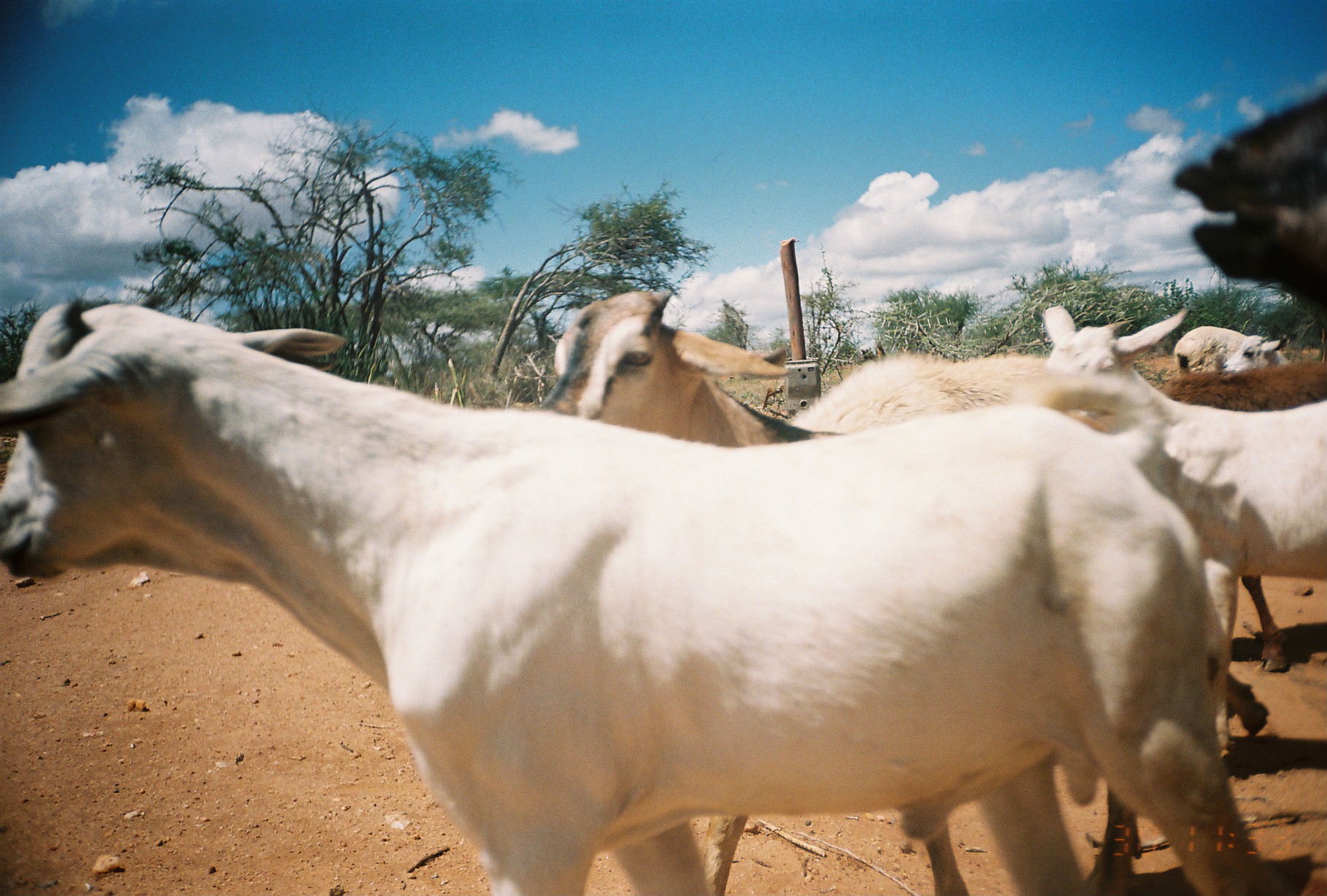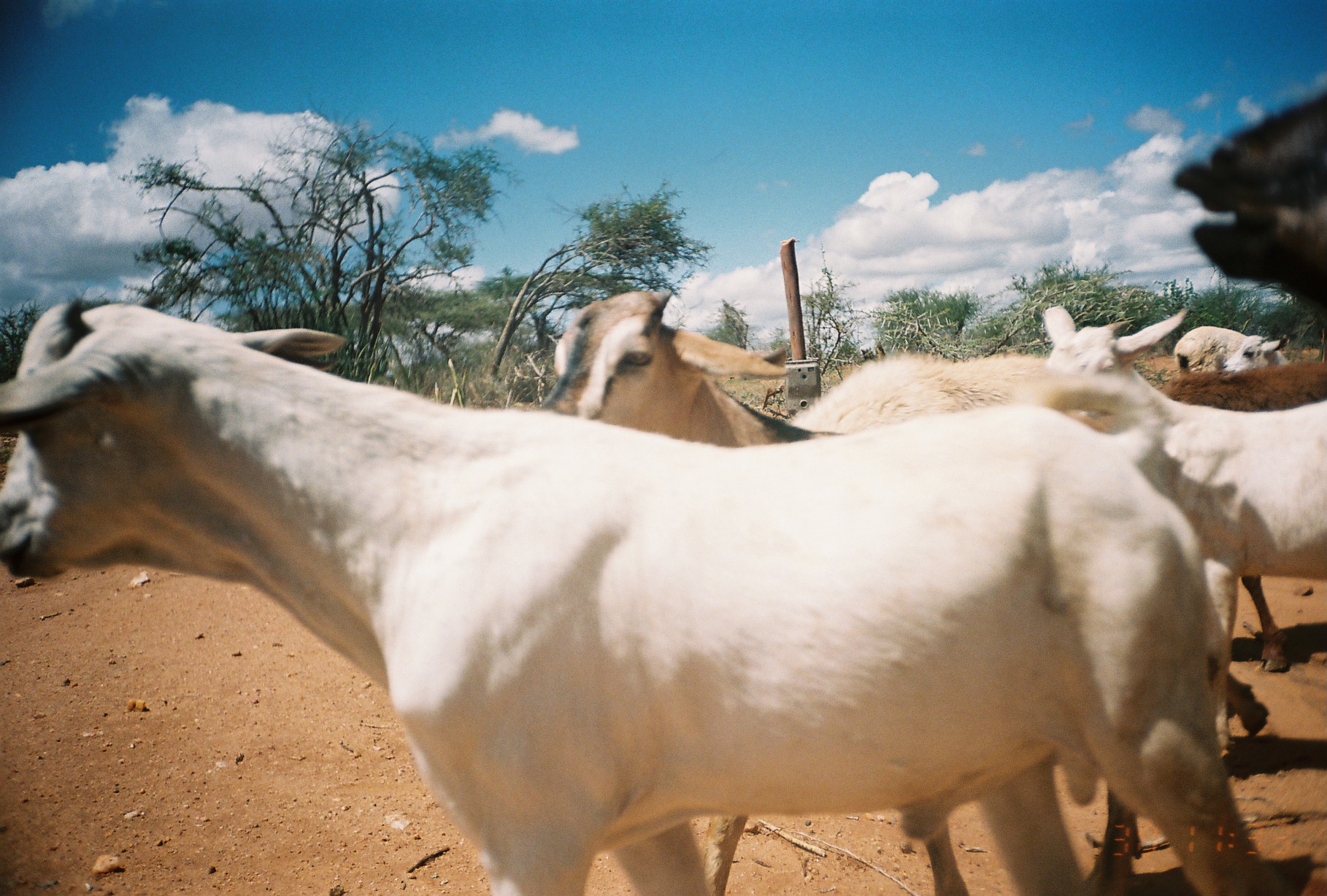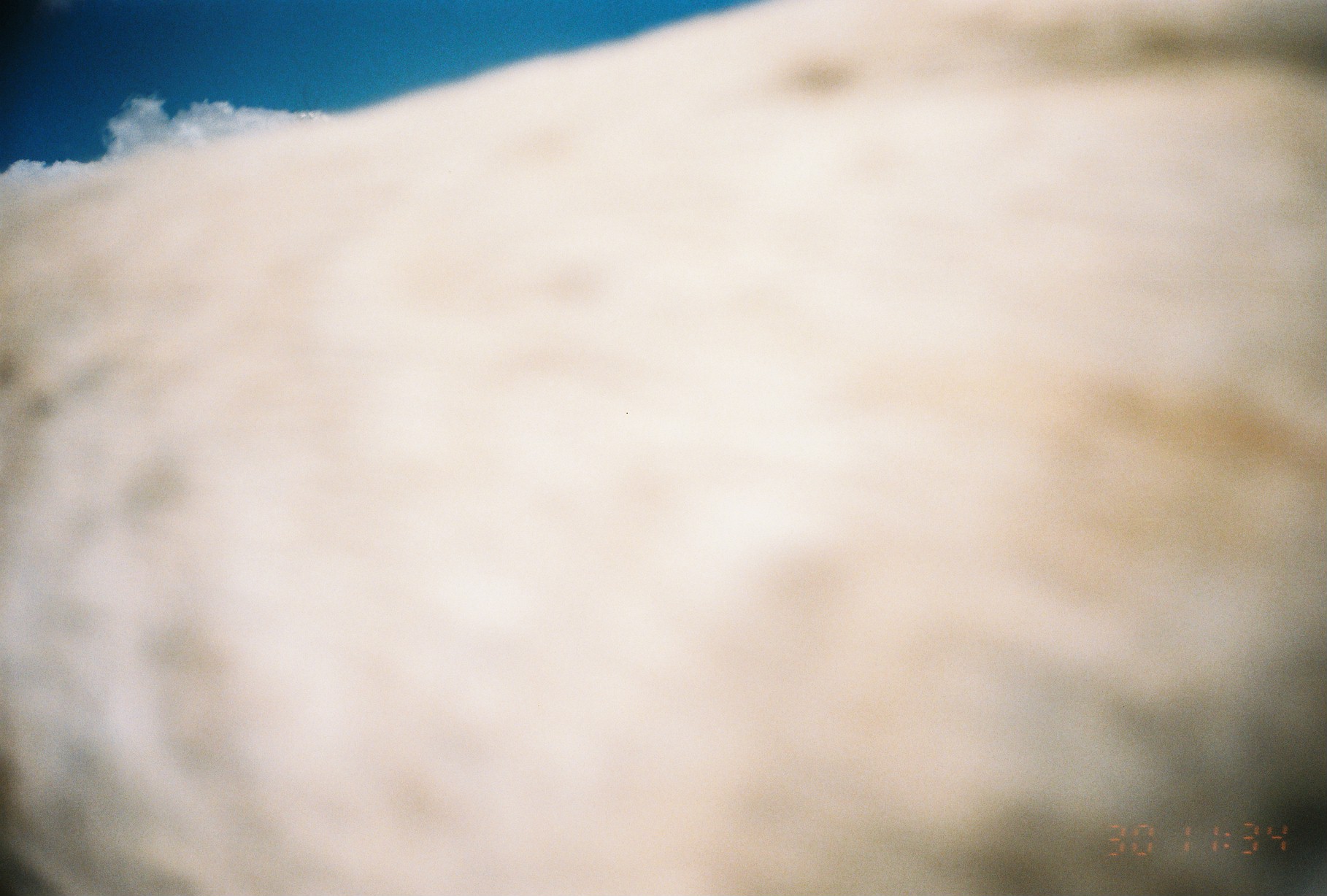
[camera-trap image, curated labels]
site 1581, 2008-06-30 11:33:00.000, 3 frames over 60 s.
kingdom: Animalia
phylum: Chordata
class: Mammalia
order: Artiodactyla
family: Bovidae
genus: Capra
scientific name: Capra aegagrus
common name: wild goat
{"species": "Capra aegagrus (wild goat)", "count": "5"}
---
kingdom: Animalia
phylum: Chordata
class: Mammalia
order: Artiodactyla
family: Bovidae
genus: Ovis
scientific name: Ovis aries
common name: domestic sheep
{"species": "Ovis aries (domestic sheep)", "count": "3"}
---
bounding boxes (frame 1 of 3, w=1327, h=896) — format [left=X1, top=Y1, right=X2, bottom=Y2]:
capra aegagrus: [left=0, top=291, right=1275, bottom=895]; [left=533, top=282, right=1142, bottom=895]; [left=1041, top=301, right=1326, bottom=768]; [left=1167, top=85, right=1326, bottom=321]; [left=782, top=349, right=1058, bottom=429]; [left=1174, top=323, right=1289, bottom=372]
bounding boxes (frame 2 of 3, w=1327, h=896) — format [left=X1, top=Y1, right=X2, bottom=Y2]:
ovis aries: [left=0, top=291, right=1273, bottom=888]; [left=533, top=282, right=1142, bottom=895]; [left=1041, top=301, right=1326, bottom=768]; [left=1167, top=85, right=1326, bottom=321]; [left=782, top=349, right=1058, bottom=429]; [left=1174, top=323, right=1289, bottom=372]; [left=1040, top=369, right=1045, bottom=375]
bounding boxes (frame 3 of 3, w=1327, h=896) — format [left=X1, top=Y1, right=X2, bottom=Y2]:
capra aegagrus: [left=0, top=0, right=1324, bottom=892]